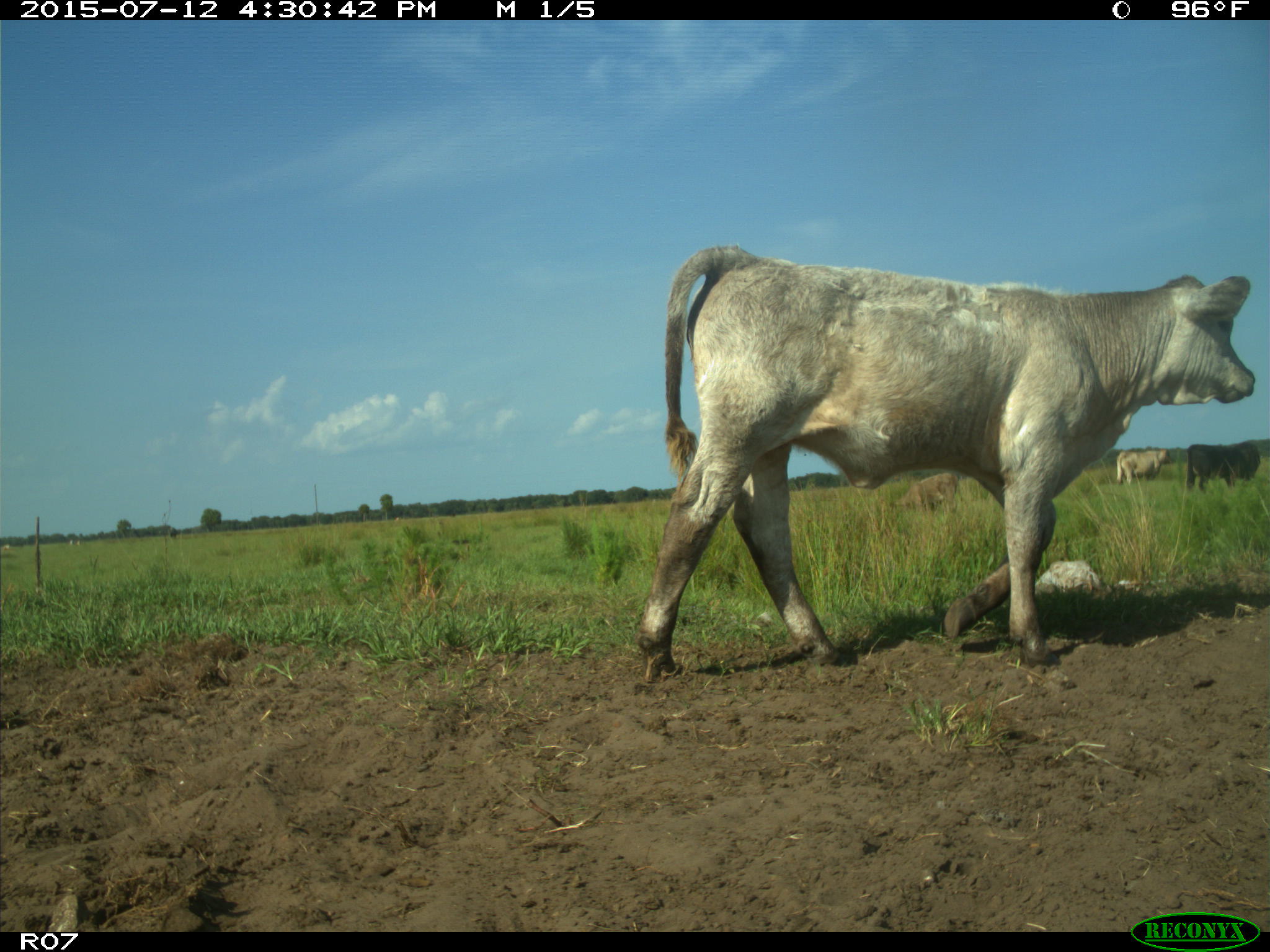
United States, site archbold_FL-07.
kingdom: Animalia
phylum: Chordata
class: Mammalia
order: Artiodactyla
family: Bovidae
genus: Bos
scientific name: Bos taurus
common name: domestic cow